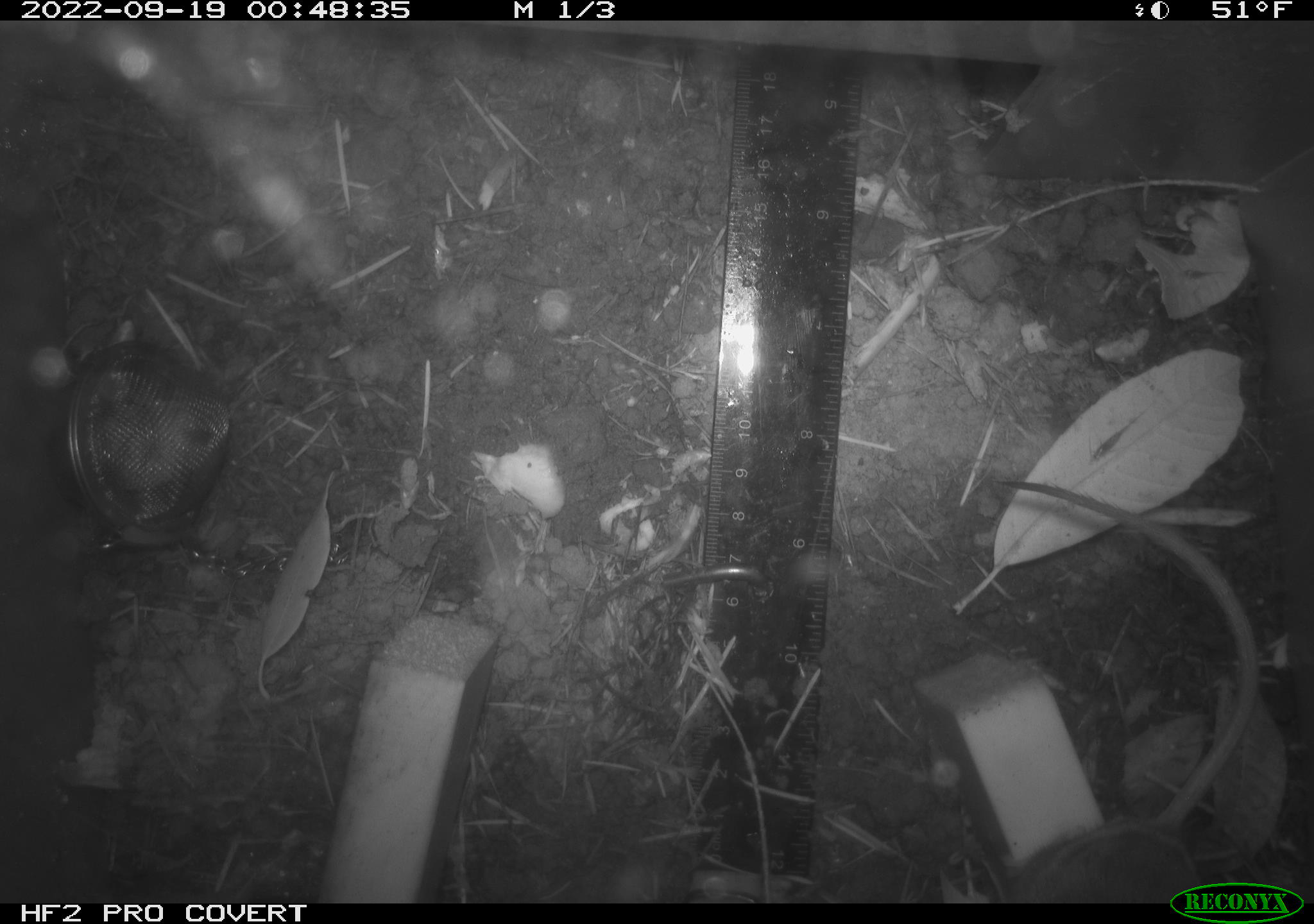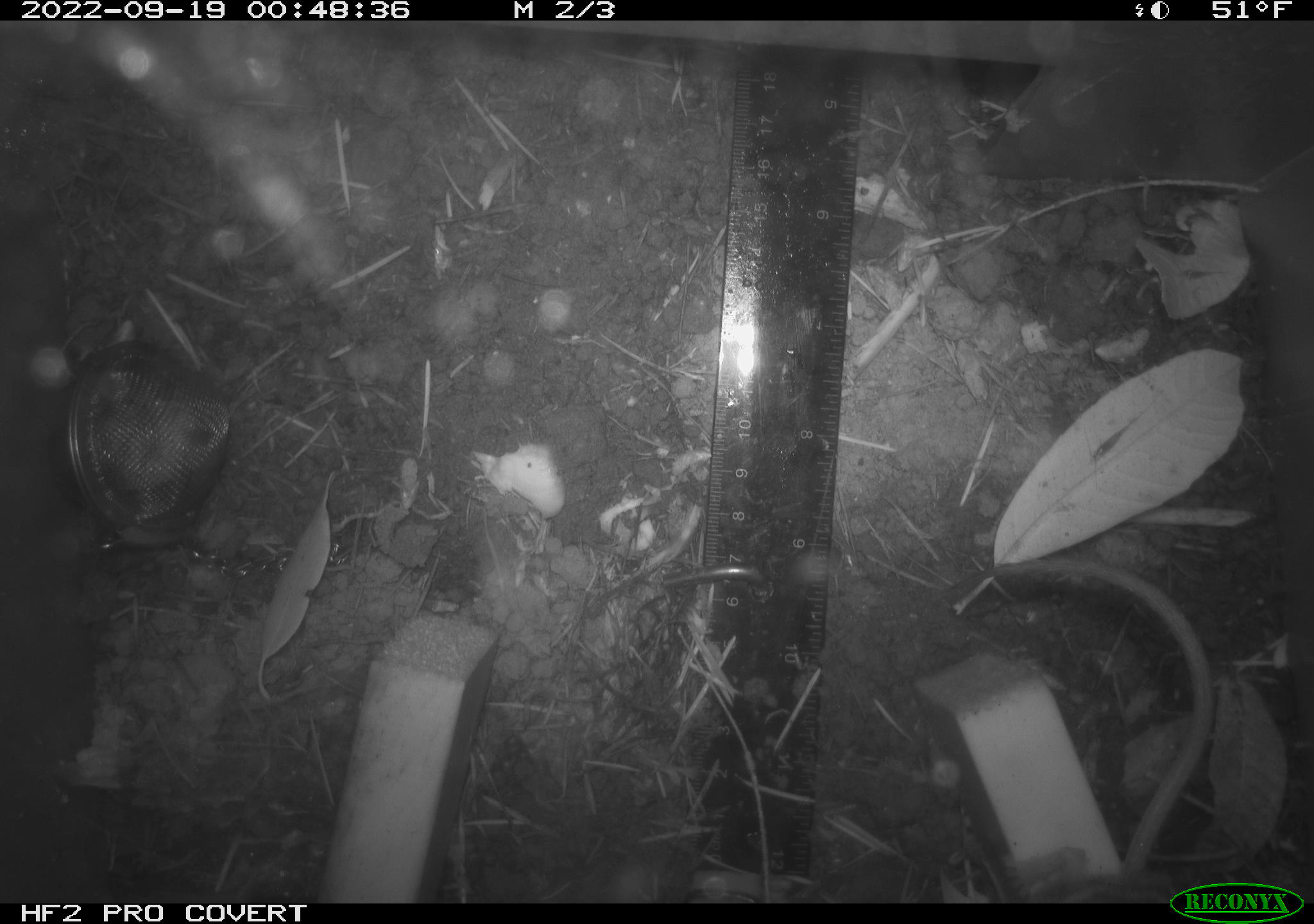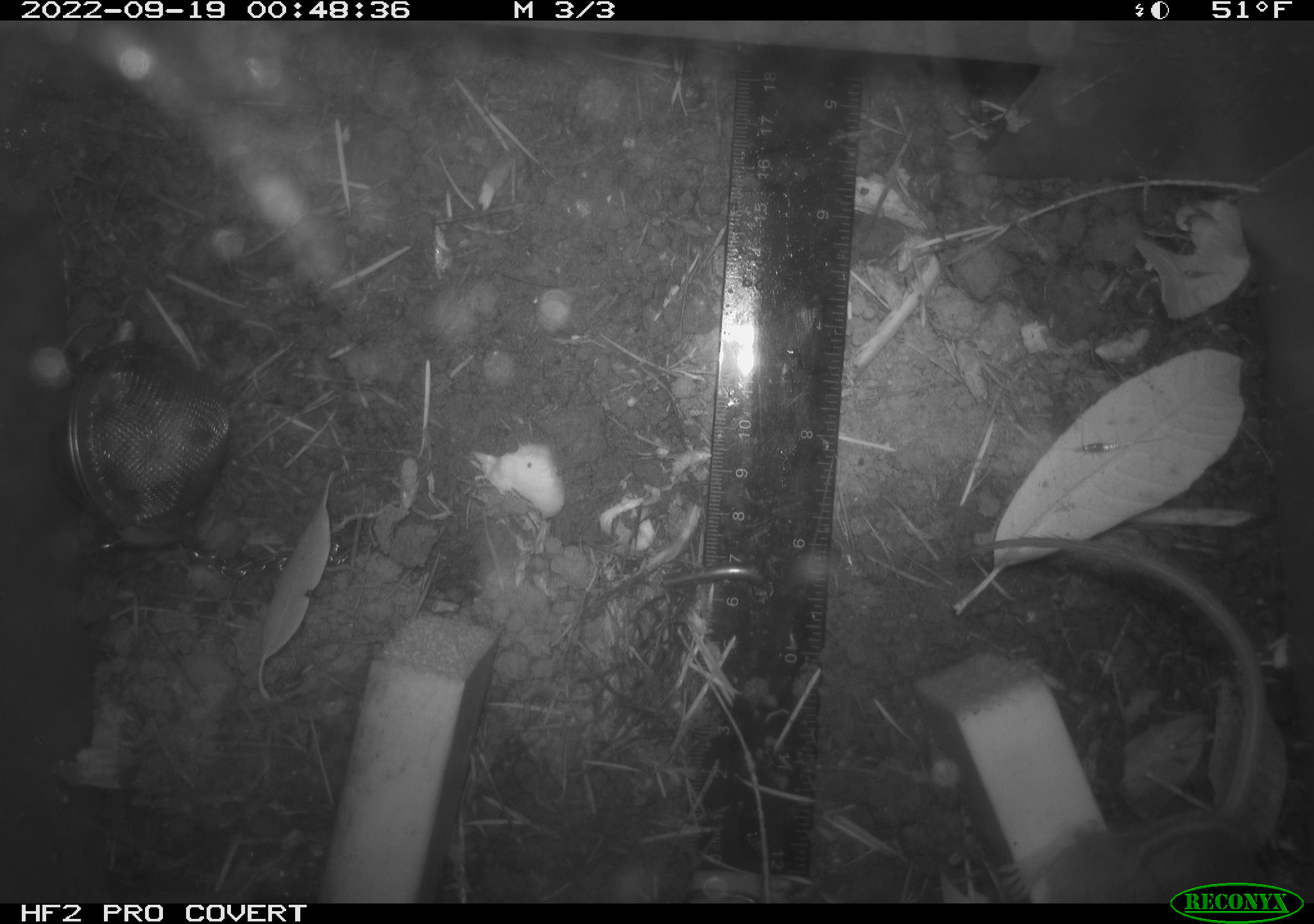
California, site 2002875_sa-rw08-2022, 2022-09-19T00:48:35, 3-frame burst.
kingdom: Animalia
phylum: Chordata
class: Mammalia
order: Rodentia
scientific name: Rodentia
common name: mouse species